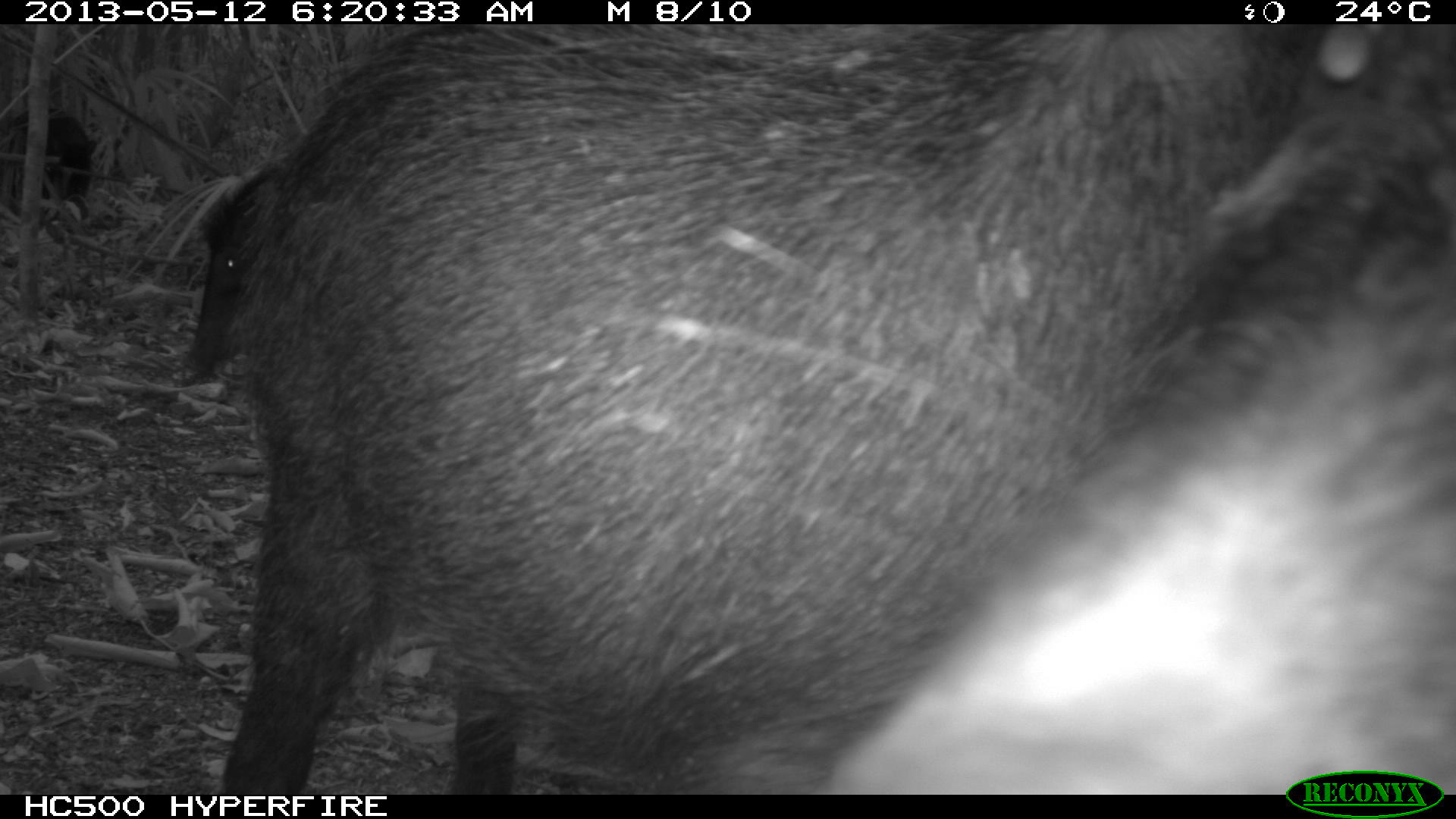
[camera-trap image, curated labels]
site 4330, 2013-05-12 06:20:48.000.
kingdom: Animalia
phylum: Chordata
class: Mammalia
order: Artiodactyla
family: Tayassuidae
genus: Tayassu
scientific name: Tayassu pecari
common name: white-lipped peccary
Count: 5.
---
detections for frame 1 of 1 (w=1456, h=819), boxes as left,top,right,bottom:
tayassu pecari: 181,23,1456,794; 824,23,1456,793; 6,112,96,216